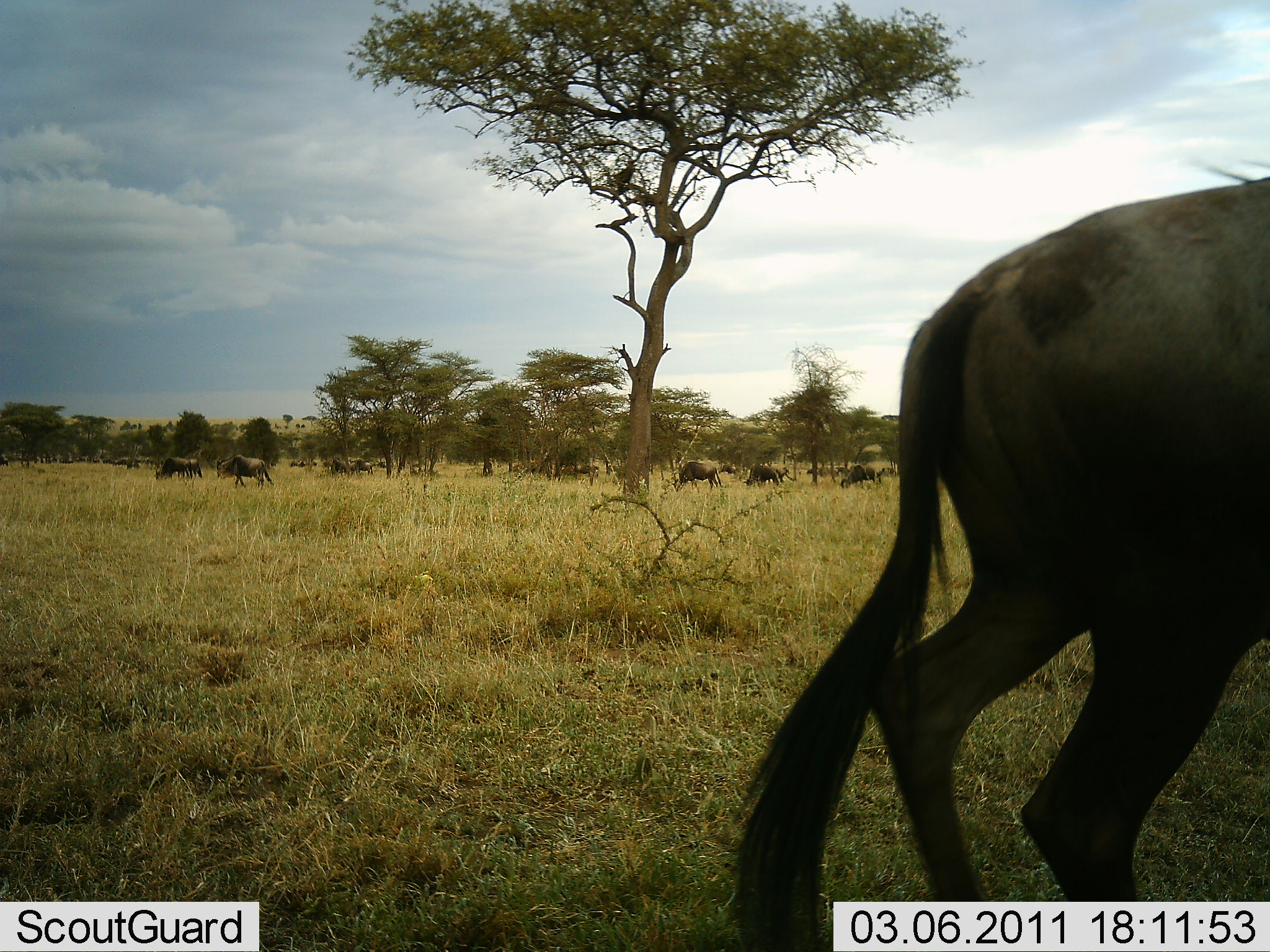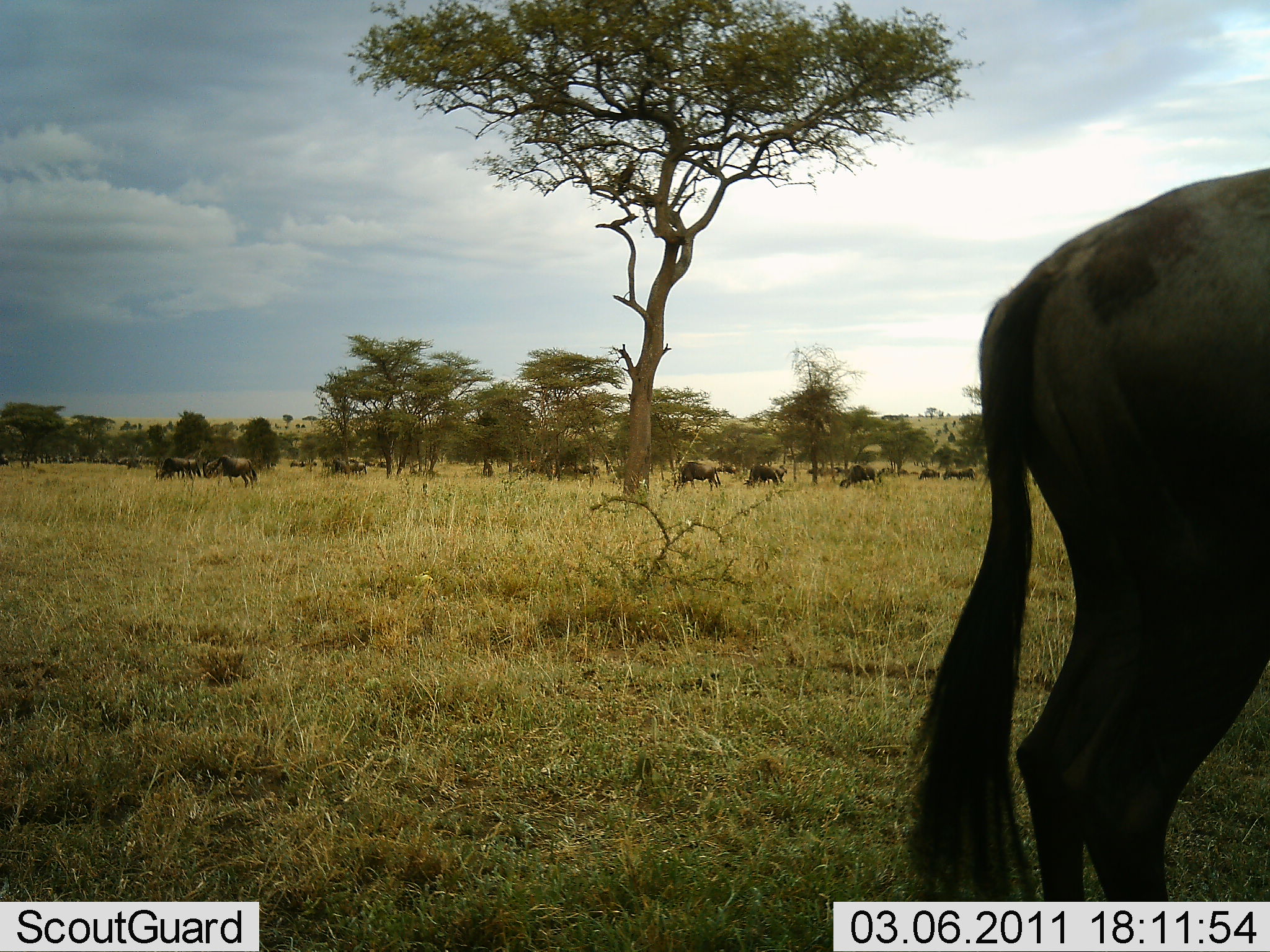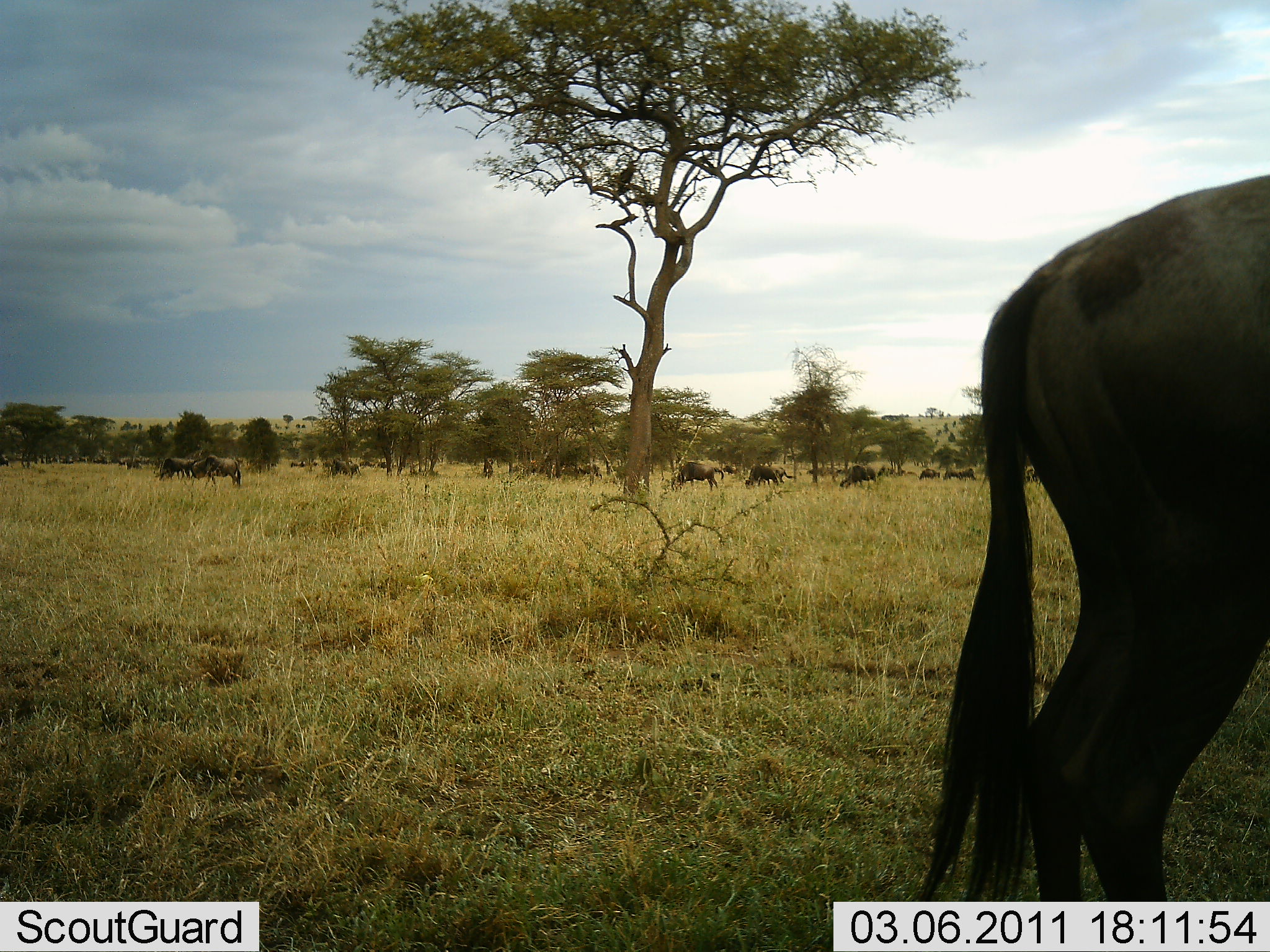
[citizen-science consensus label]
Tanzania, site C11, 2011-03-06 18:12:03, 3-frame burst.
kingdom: Animalia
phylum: Chordata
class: Mammalia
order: Artiodactyla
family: Bovidae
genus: Connochaetes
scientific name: Connochaetes taurinus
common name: blue wildebeest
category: wildebeest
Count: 11-50.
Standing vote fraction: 67%.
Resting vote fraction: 22%.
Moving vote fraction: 67%.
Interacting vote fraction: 11%.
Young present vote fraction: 0%.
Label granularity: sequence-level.